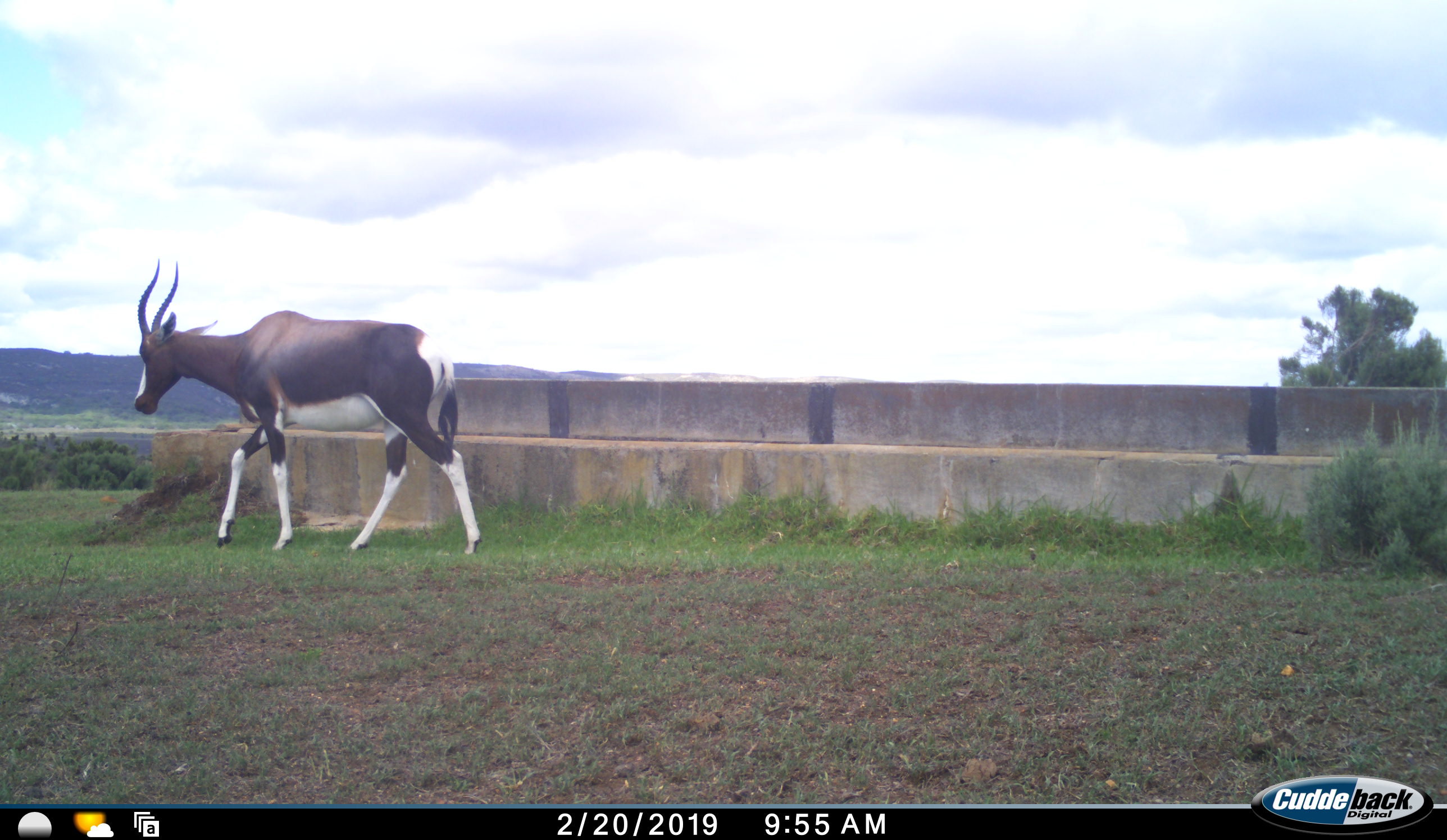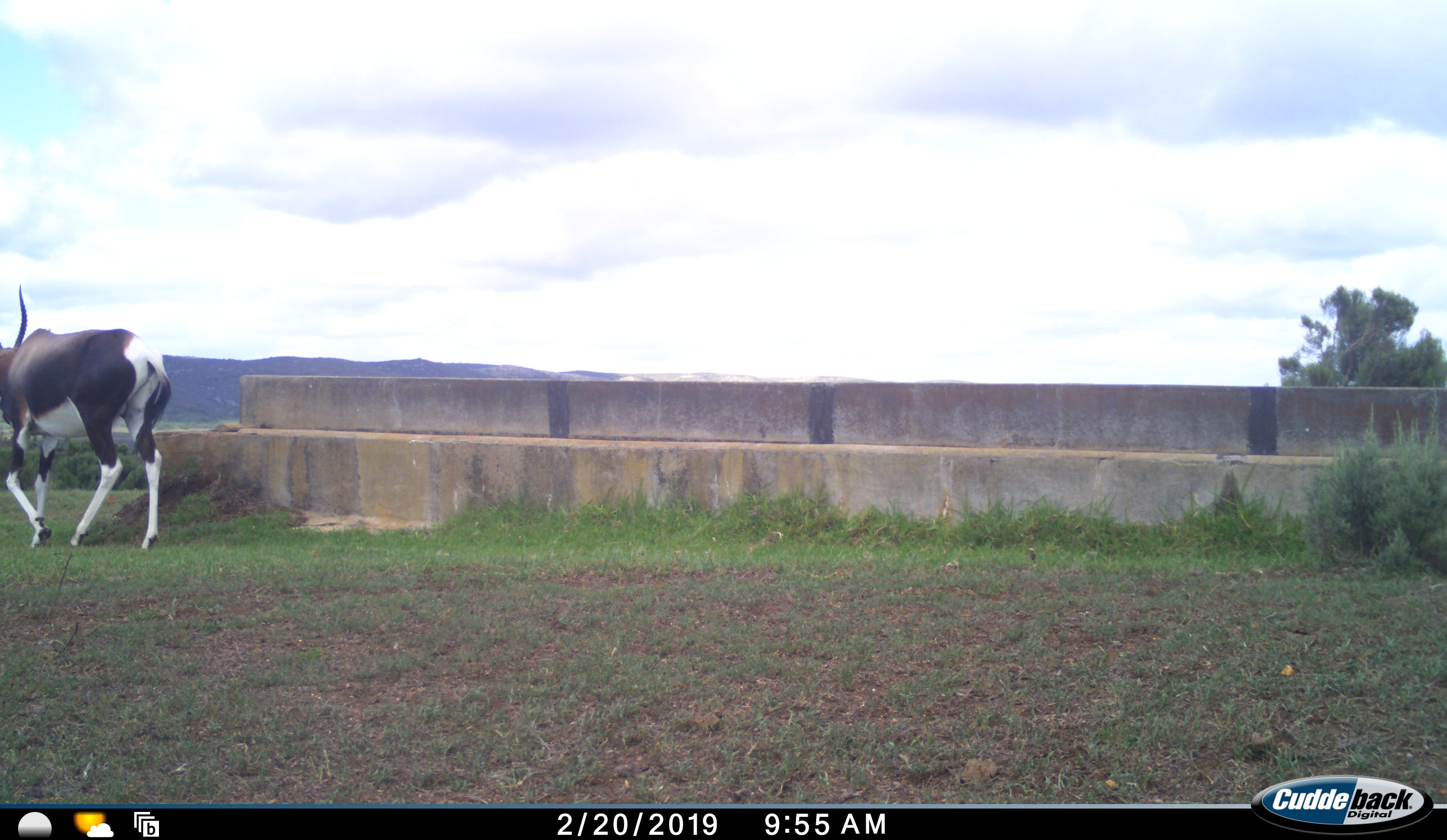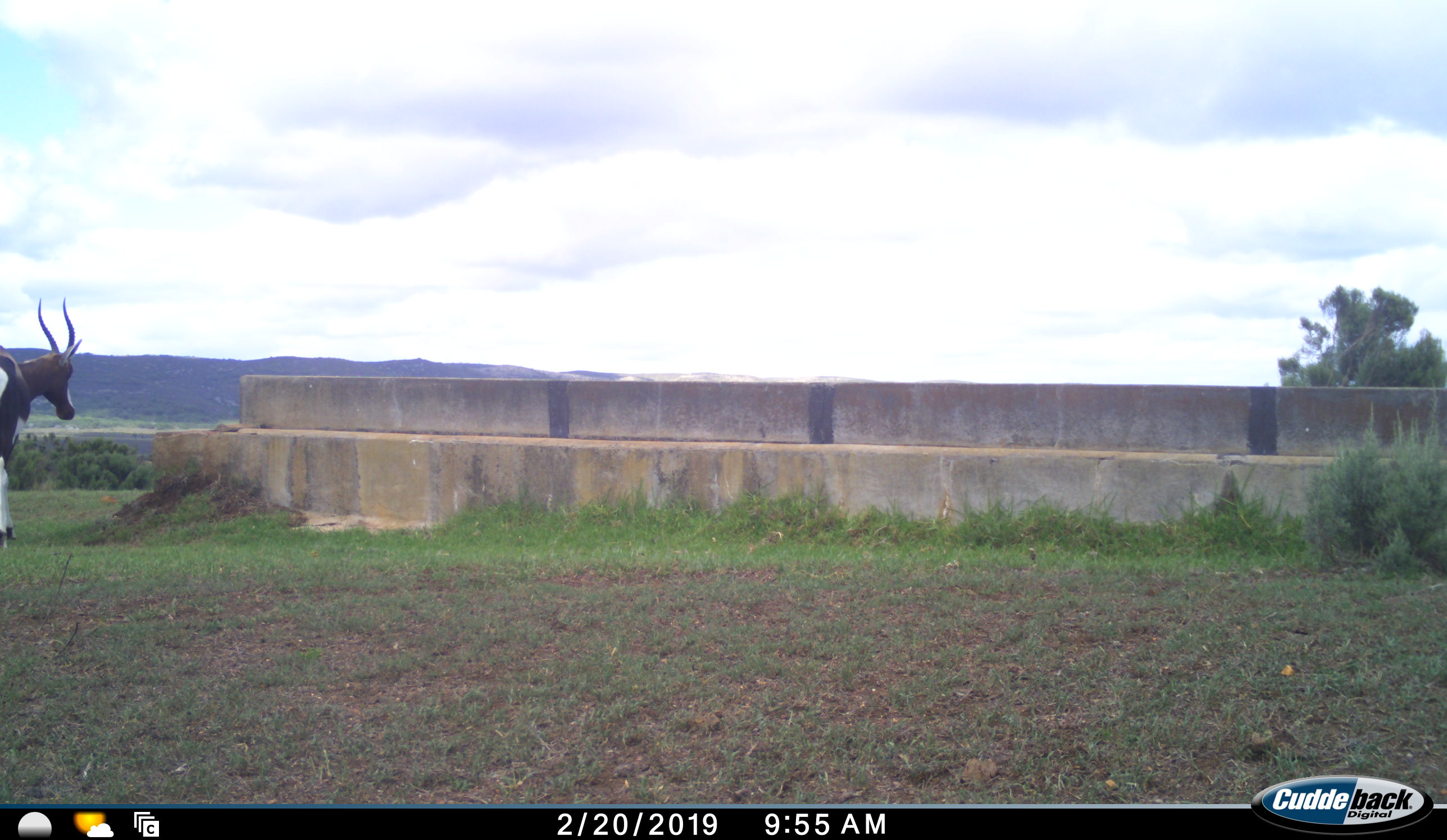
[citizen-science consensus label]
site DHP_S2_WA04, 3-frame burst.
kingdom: Animalia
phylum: Chordata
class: Mammalia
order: Artiodactyla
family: Bovidae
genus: Damaliscus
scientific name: Damaliscus pygargus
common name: bontebok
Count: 1.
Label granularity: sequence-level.